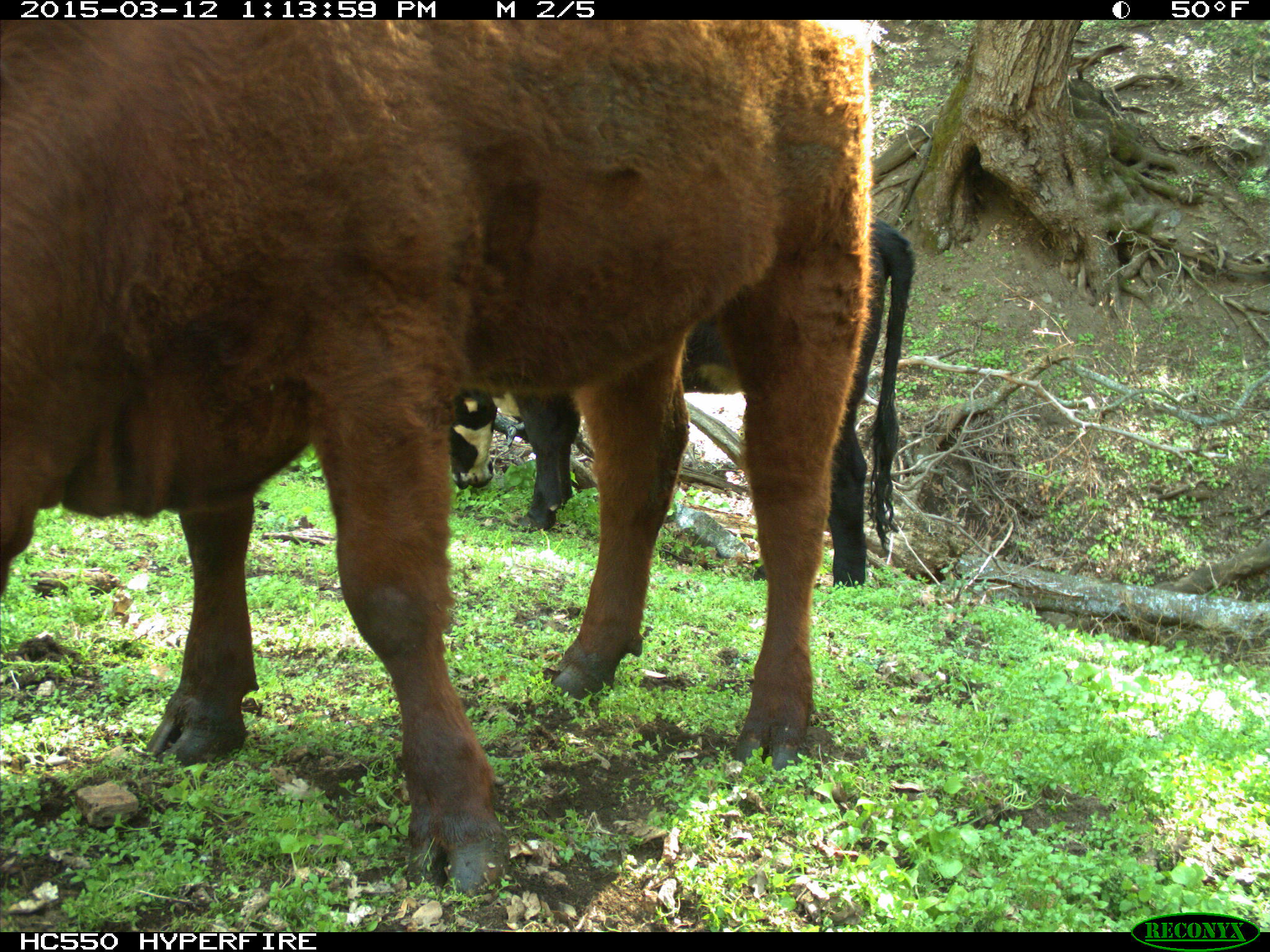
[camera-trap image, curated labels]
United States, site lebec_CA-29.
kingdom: Animalia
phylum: Chordata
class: Mammalia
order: Artiodactyla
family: Bovidae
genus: Bos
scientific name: Bos taurus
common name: domestic cow